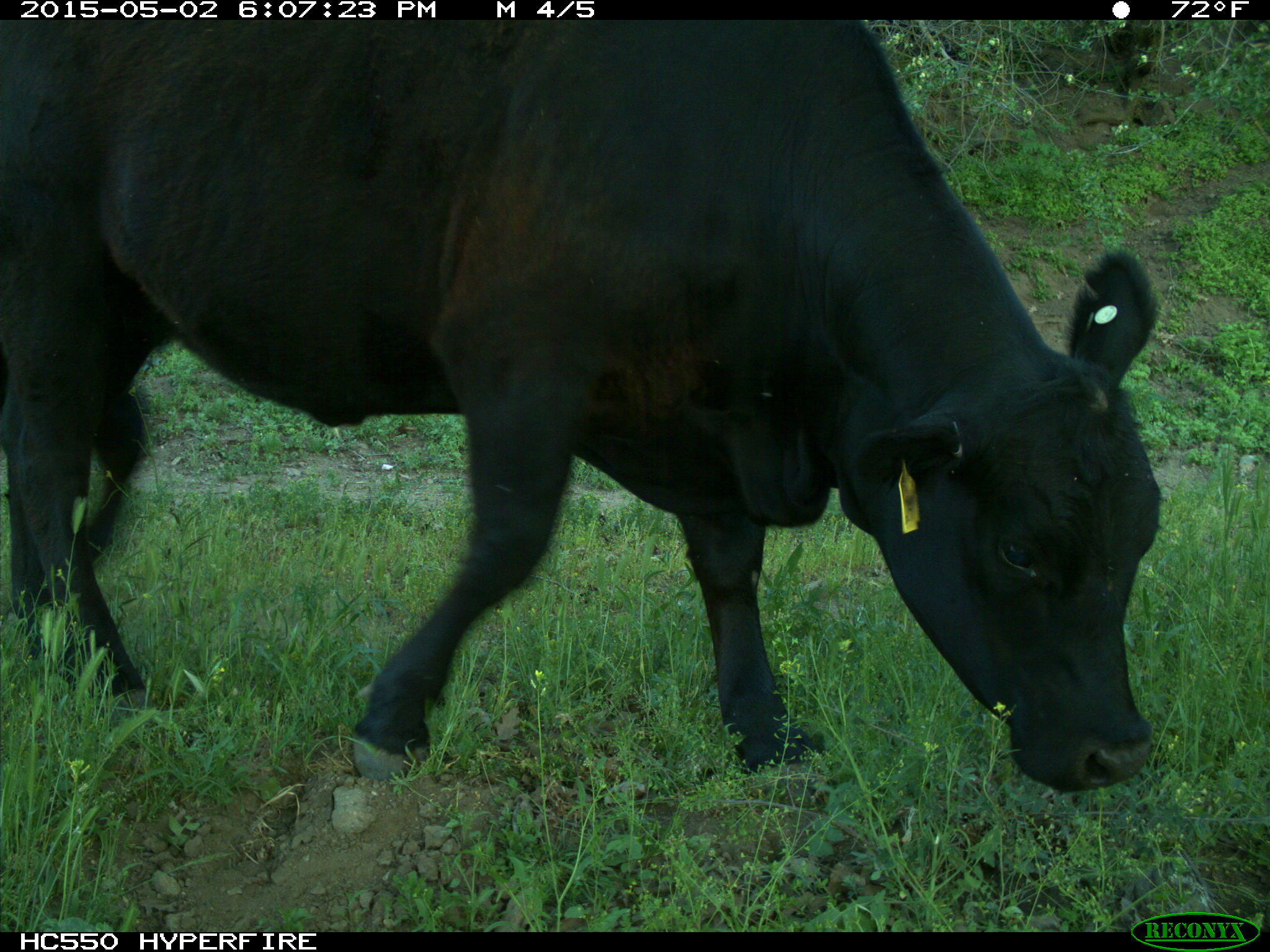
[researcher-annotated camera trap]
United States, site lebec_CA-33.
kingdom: Animalia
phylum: Chordata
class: Mammalia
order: Artiodactyla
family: Bovidae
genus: Bos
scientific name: Bos taurus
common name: domestic cow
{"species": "Bos taurus (domestic cow)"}